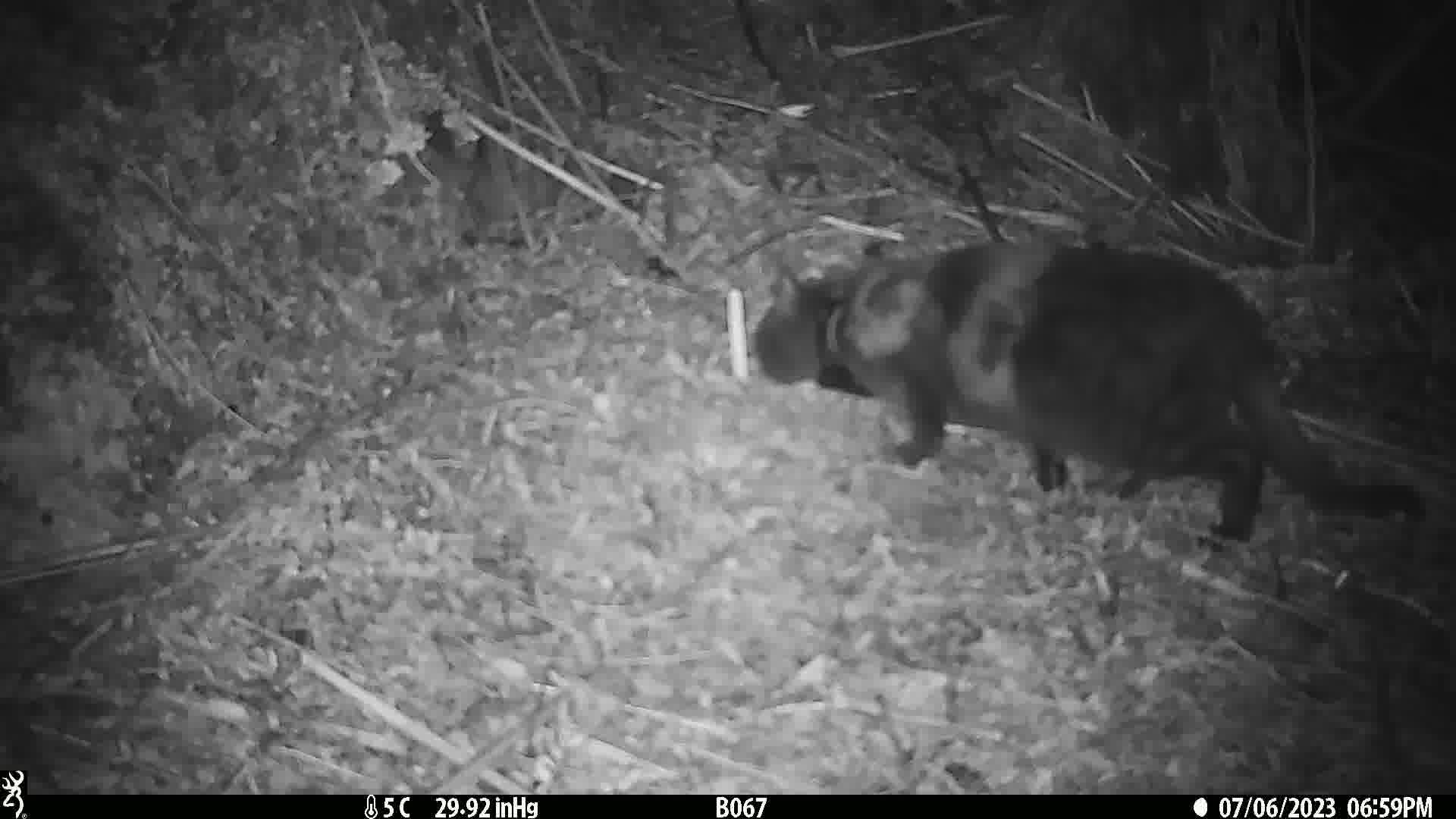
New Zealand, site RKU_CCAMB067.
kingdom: Animalia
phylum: Chordata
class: Mammalia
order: Carnivora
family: Felidae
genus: Felis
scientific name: Felis catus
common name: domestic cat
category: cat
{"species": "cat (domestic cat) (Felis catus)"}